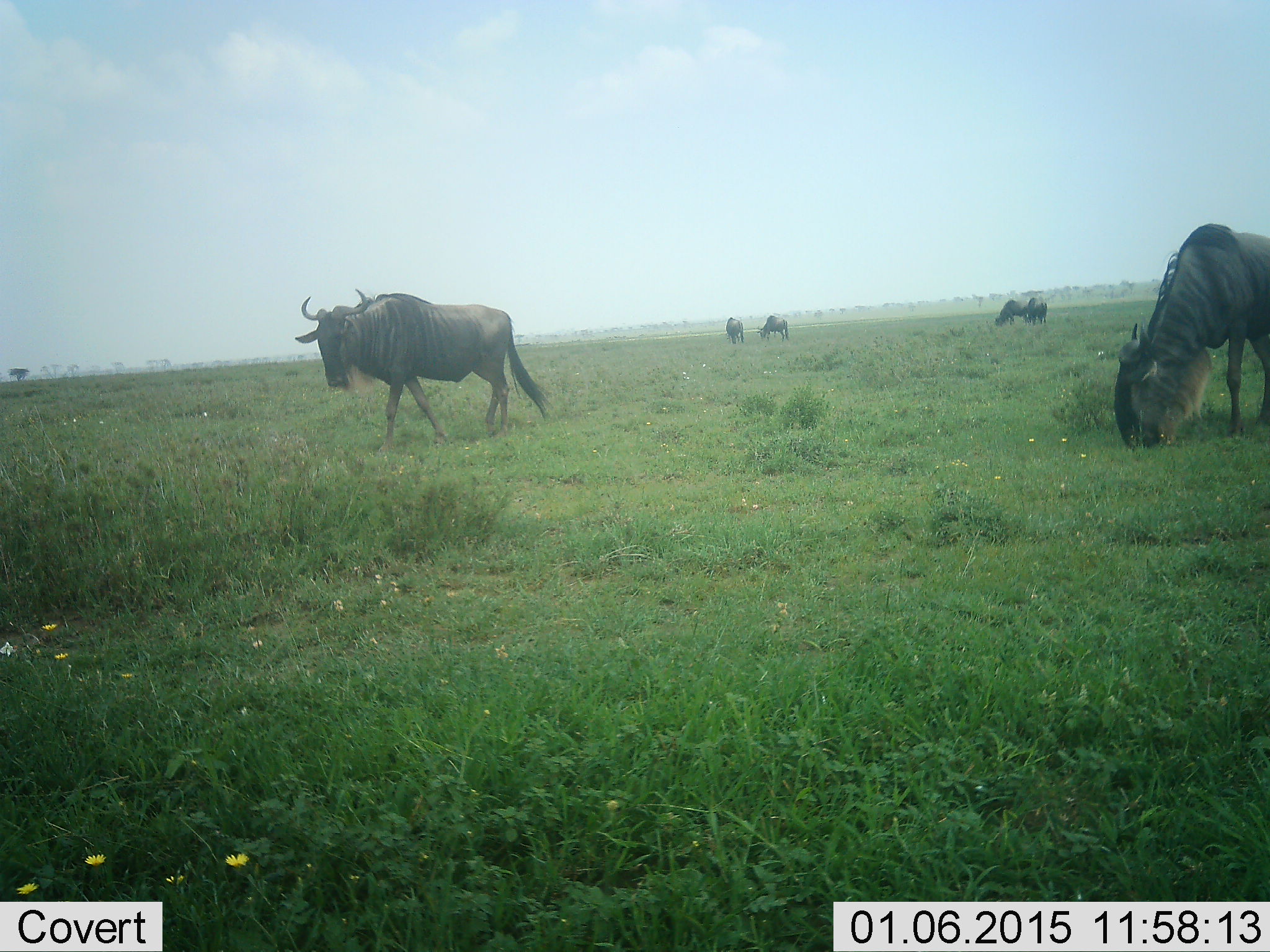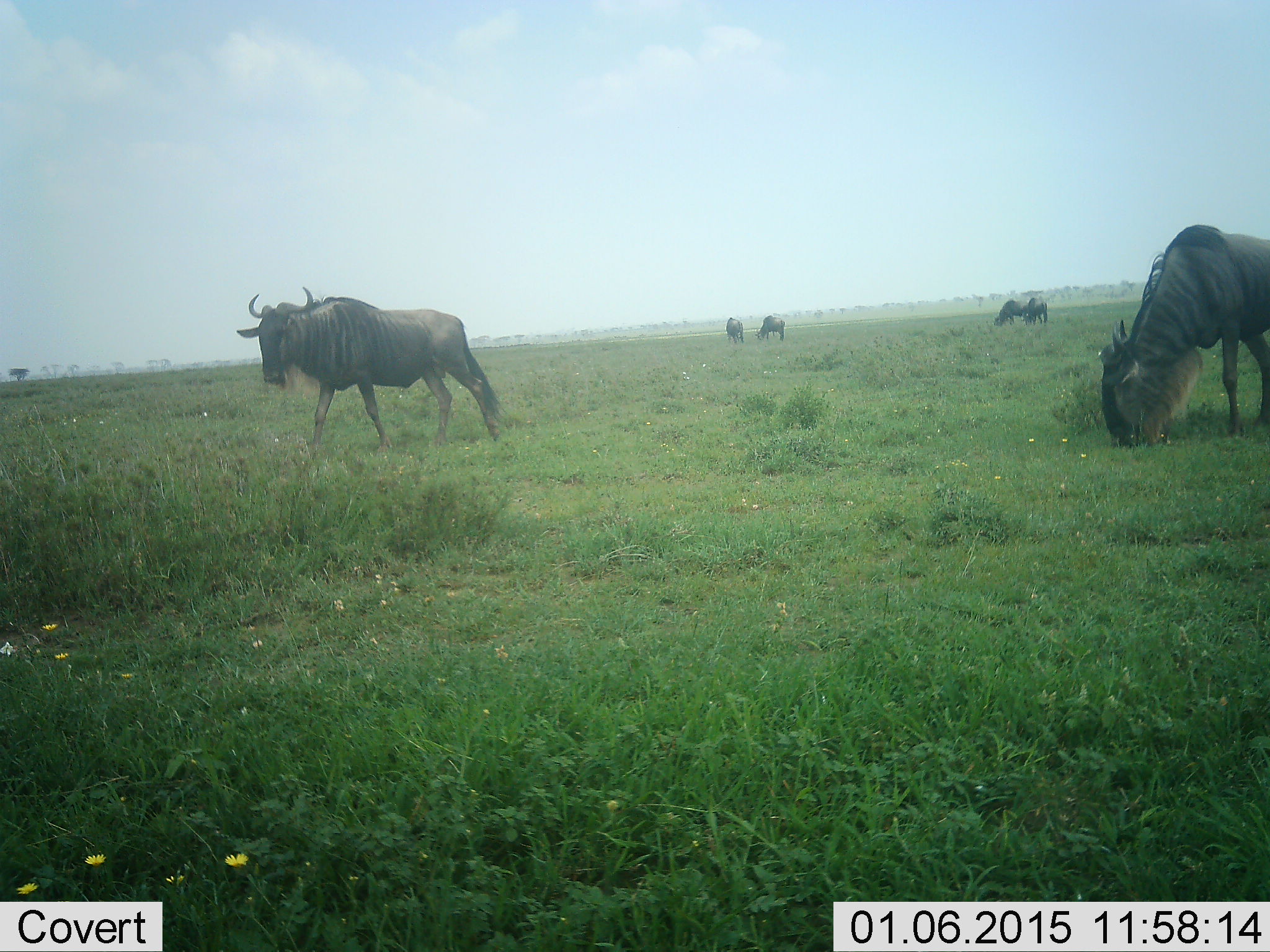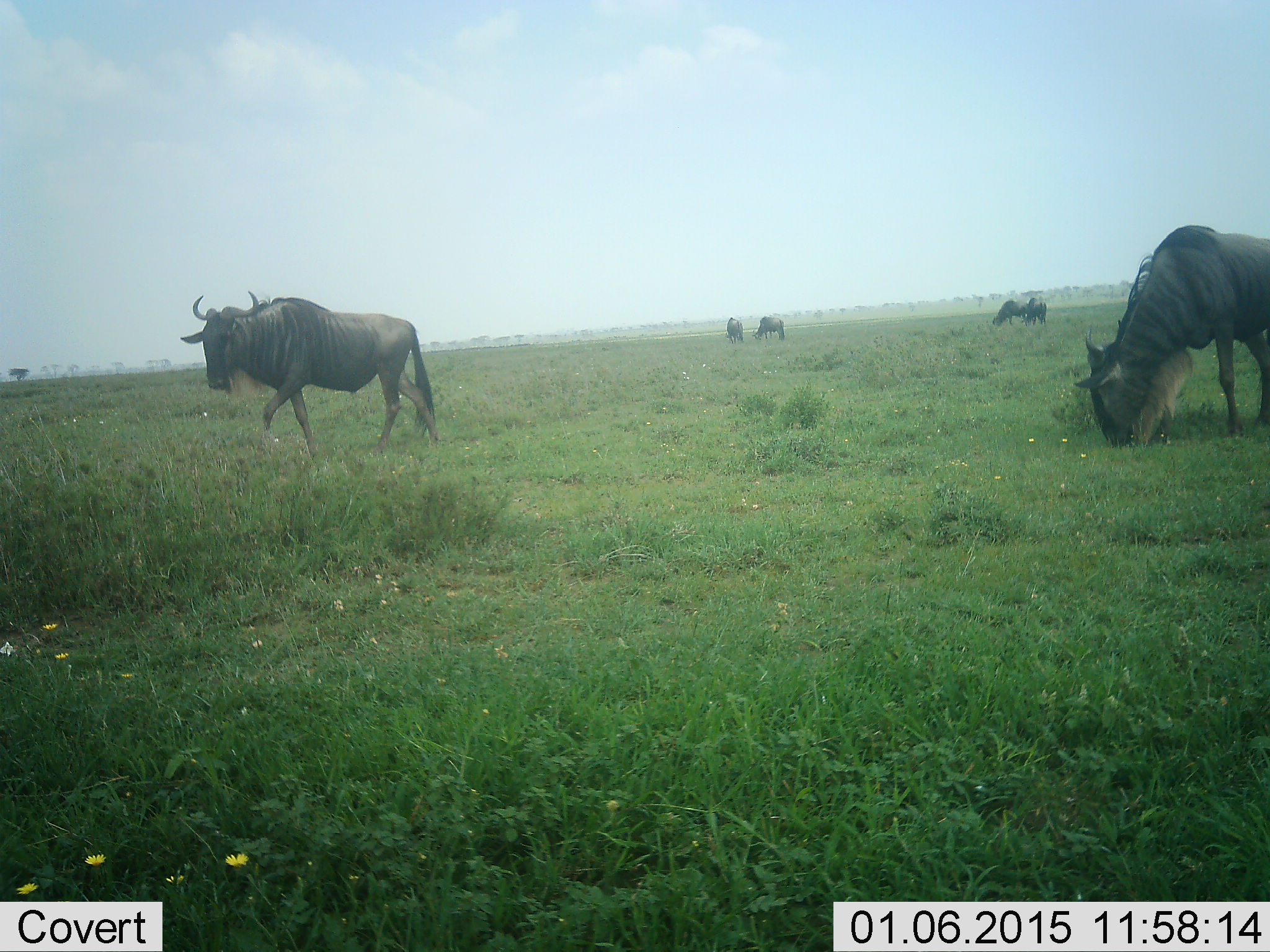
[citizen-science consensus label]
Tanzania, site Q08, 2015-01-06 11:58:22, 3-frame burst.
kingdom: Animalia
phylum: Chordata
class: Mammalia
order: Artiodactyla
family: Bovidae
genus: Connochaetes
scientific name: Connochaetes taurinus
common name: blue wildebeest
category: wildebeest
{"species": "wildebeest (blue wildebeest) (Connochaetes taurinus)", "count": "6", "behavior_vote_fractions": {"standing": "30%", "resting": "0%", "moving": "60%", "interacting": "0%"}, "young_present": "0%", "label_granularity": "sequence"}